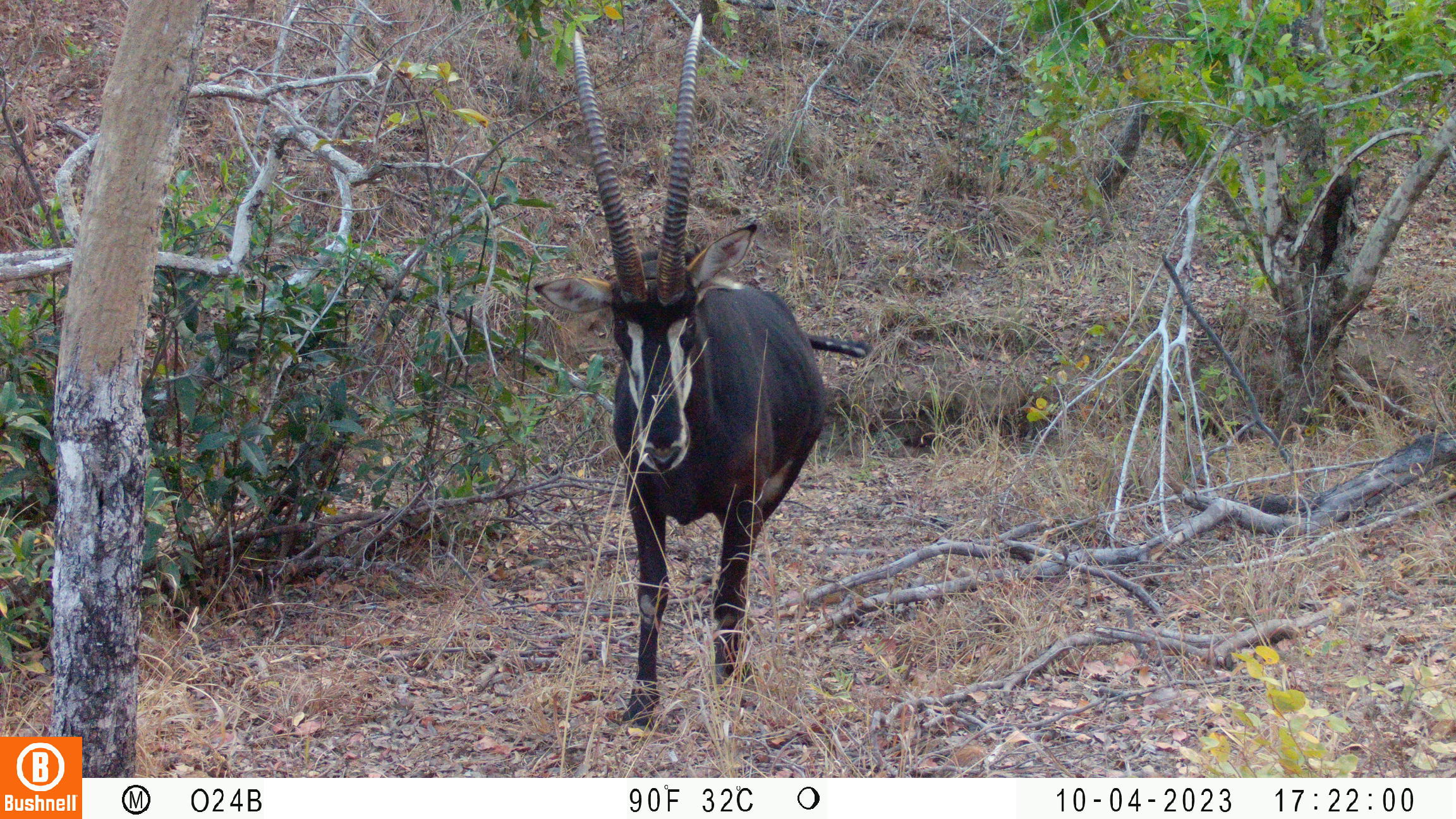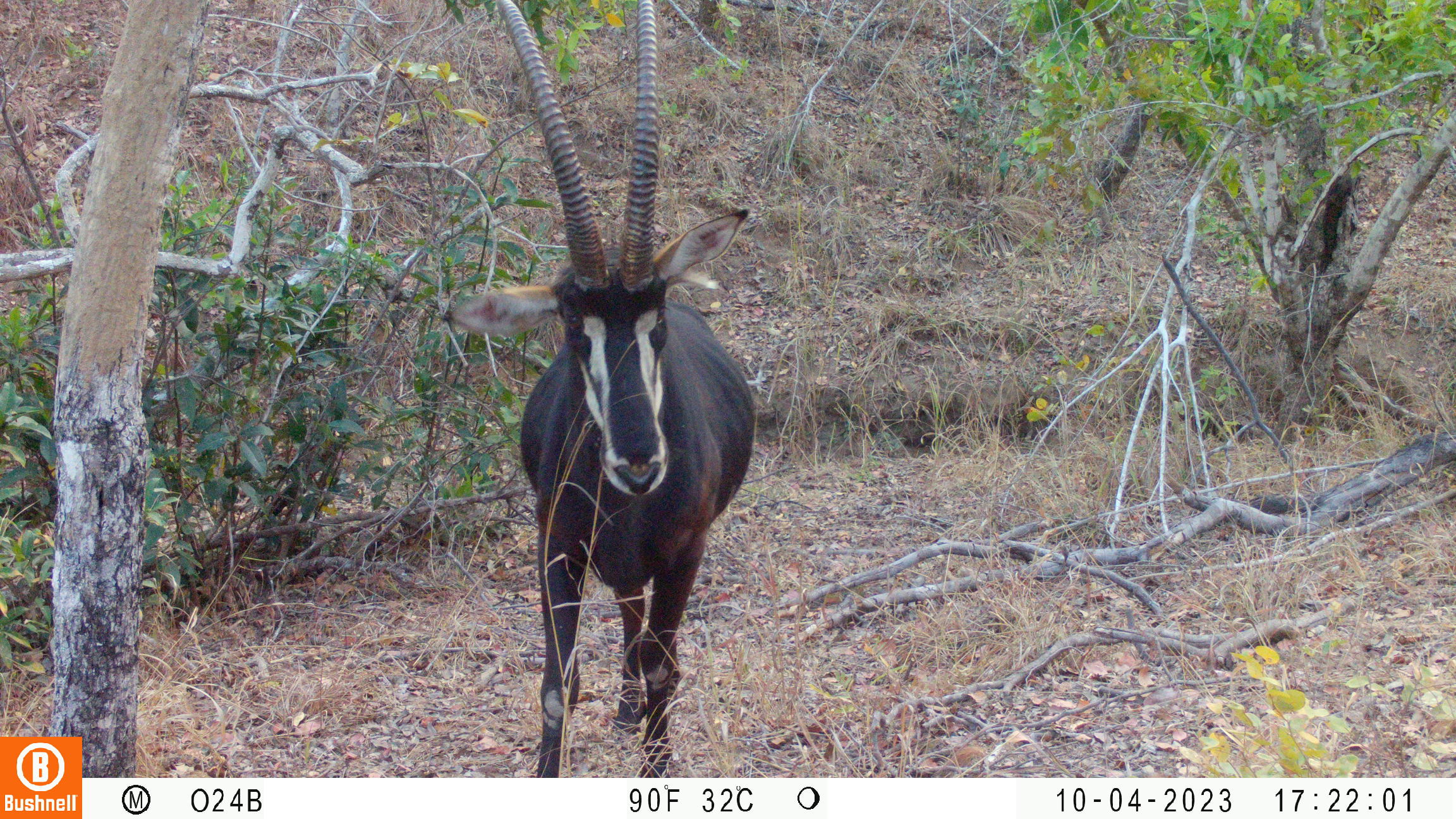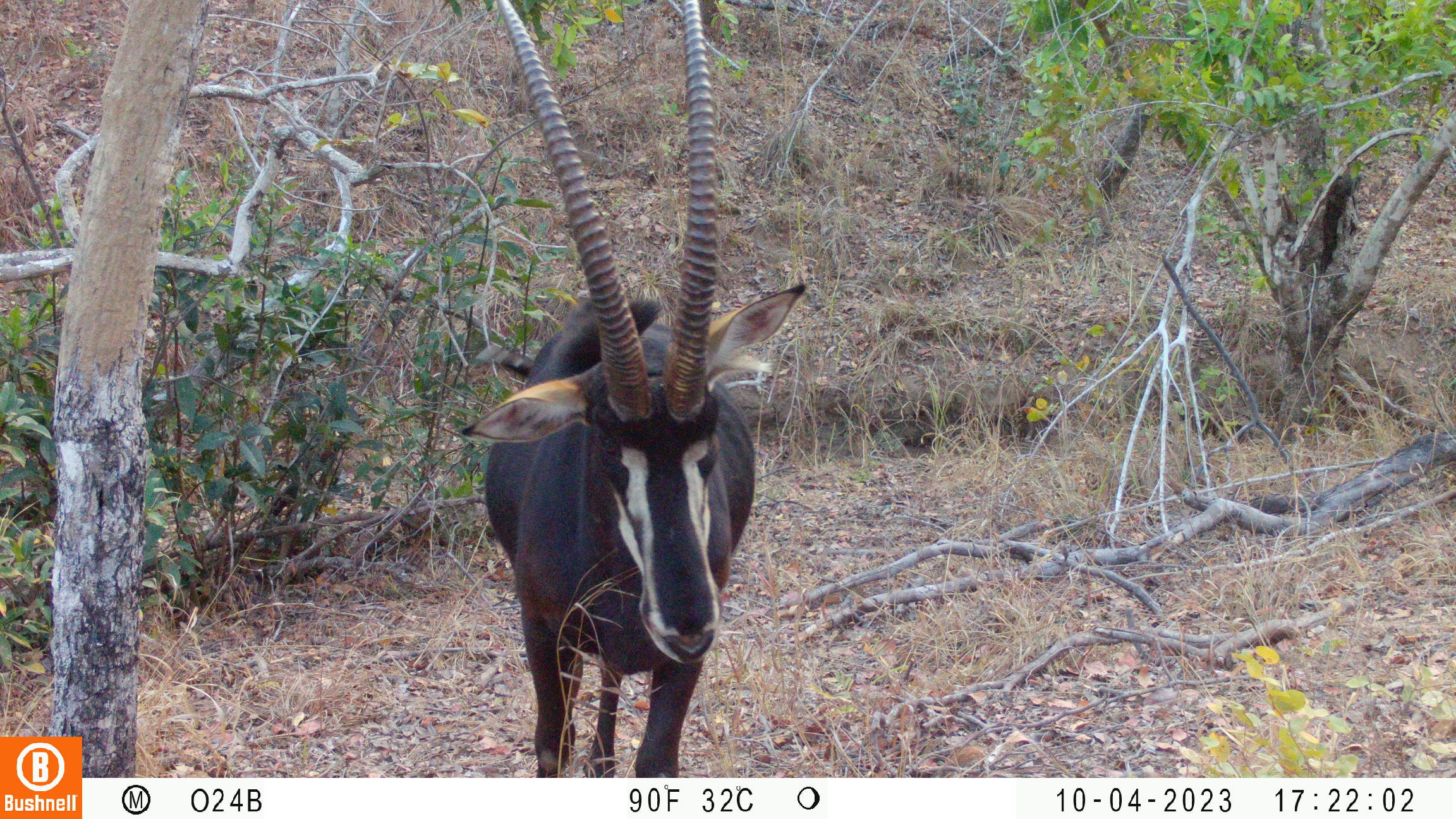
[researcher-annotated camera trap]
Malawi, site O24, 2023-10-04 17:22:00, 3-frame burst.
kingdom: Animalia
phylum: Chordata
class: Mammalia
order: Artiodactyla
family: Bovidae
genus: Hippotragus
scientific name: Hippotragus niger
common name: sable antelope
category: sable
Sable (sable antelope) (Hippotragus niger), count 1.